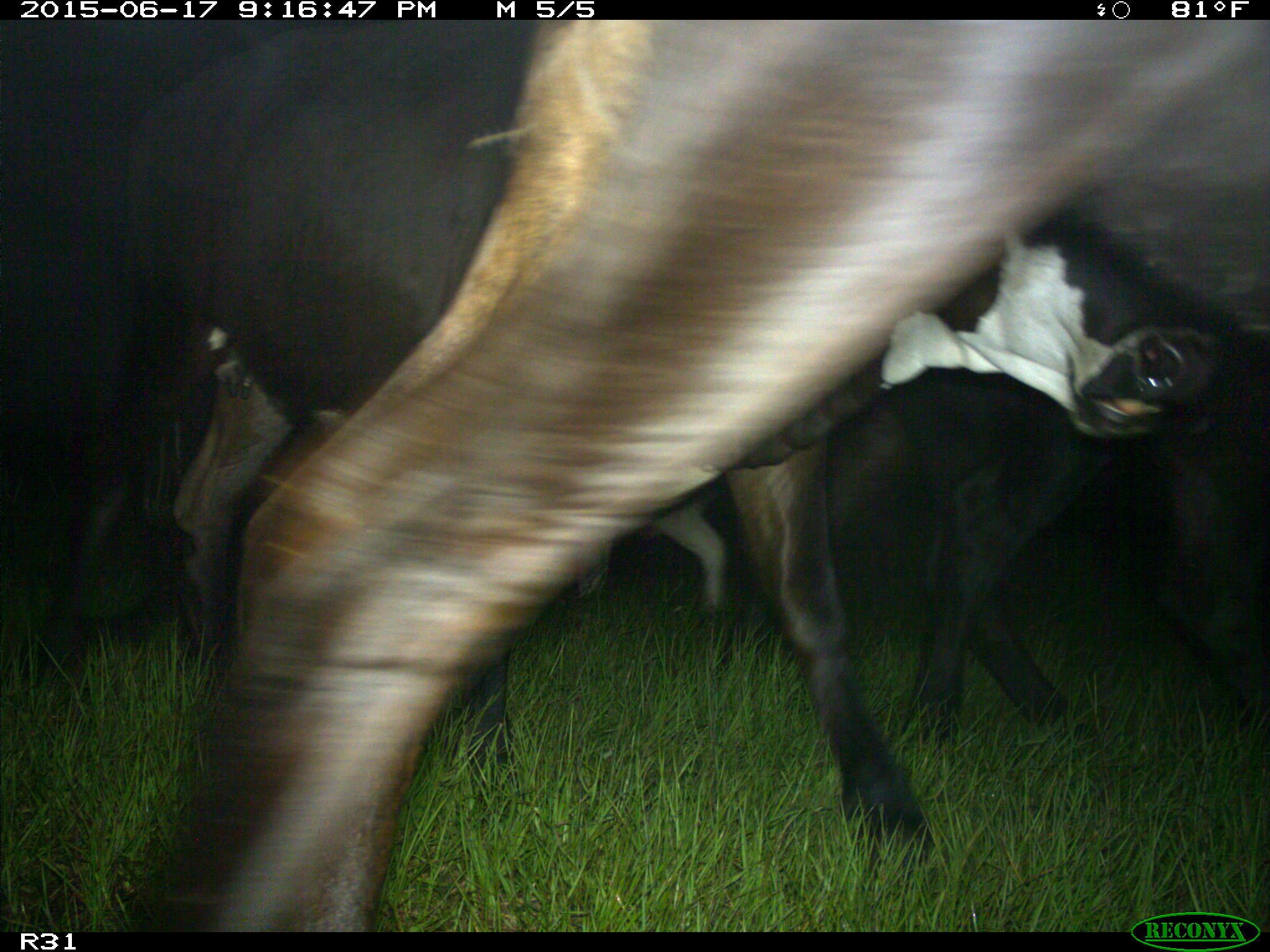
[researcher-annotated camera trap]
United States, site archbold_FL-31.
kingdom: Animalia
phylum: Chordata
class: Mammalia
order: Artiodactyla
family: Bovidae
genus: Bos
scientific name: Bos taurus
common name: domestic cow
Bos taurus (domestic cow).